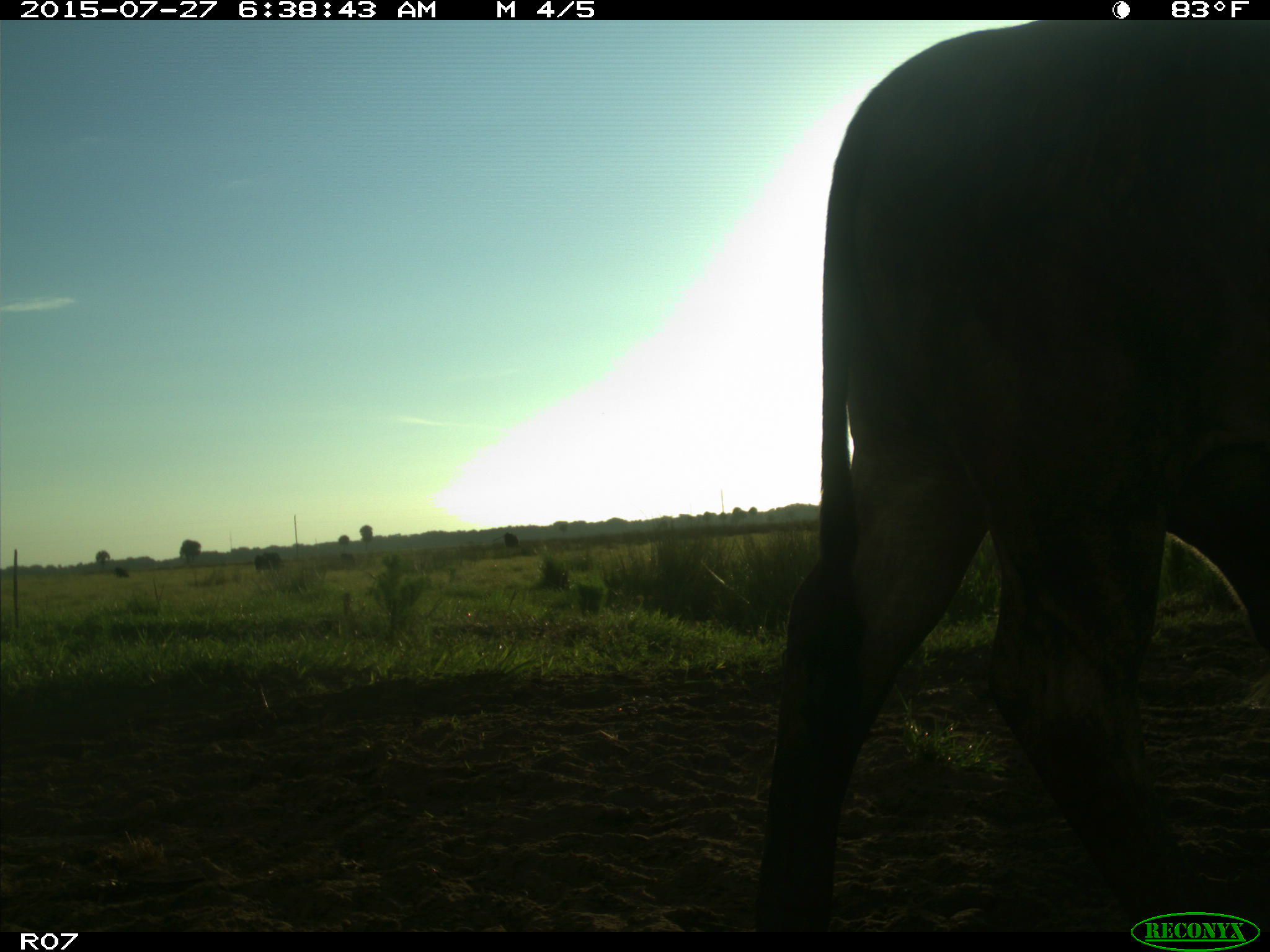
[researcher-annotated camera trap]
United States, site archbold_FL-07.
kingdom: Animalia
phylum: Chordata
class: Mammalia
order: Artiodactyla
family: Bovidae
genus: Bos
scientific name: Bos taurus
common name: domestic cow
Bos taurus (domestic cow).